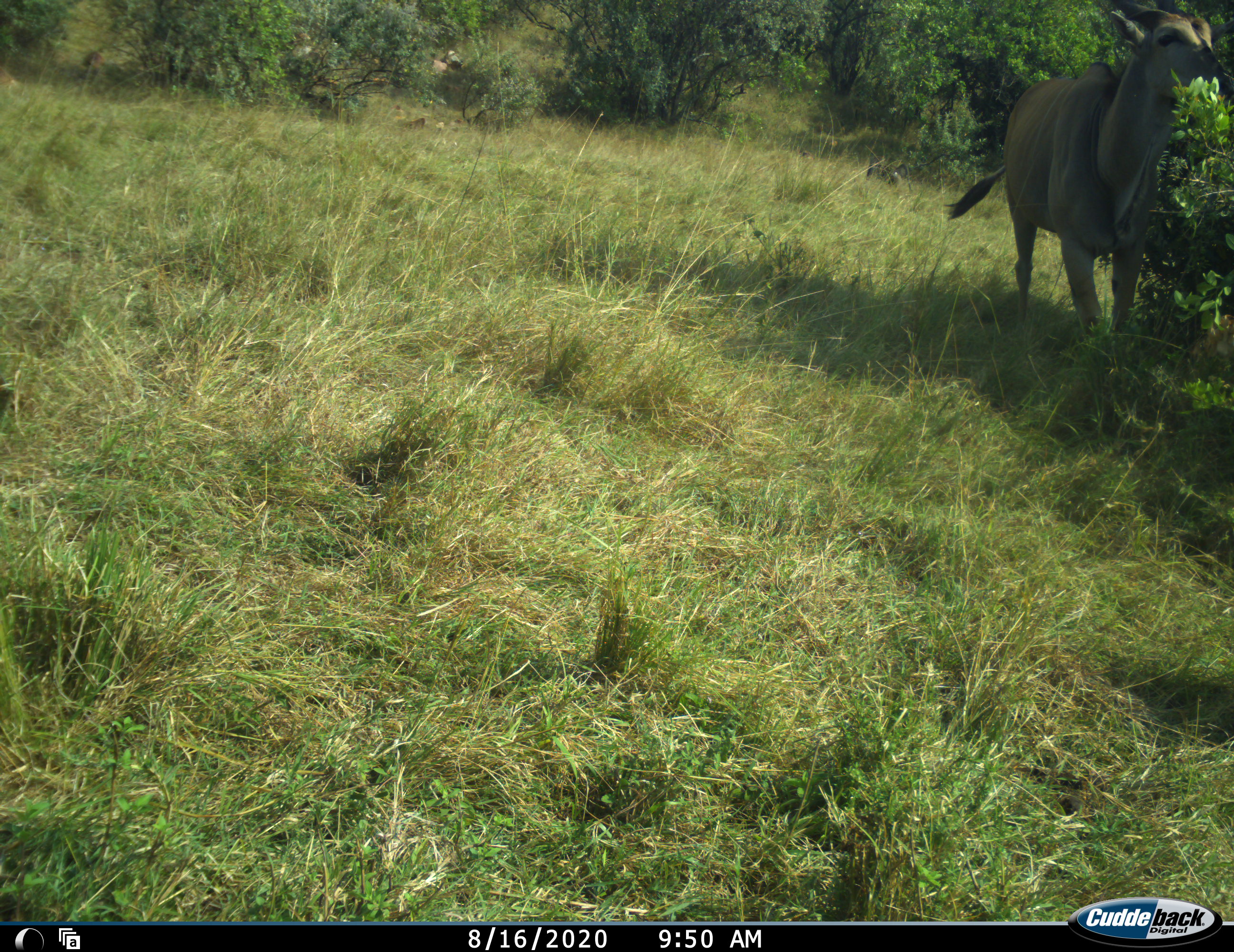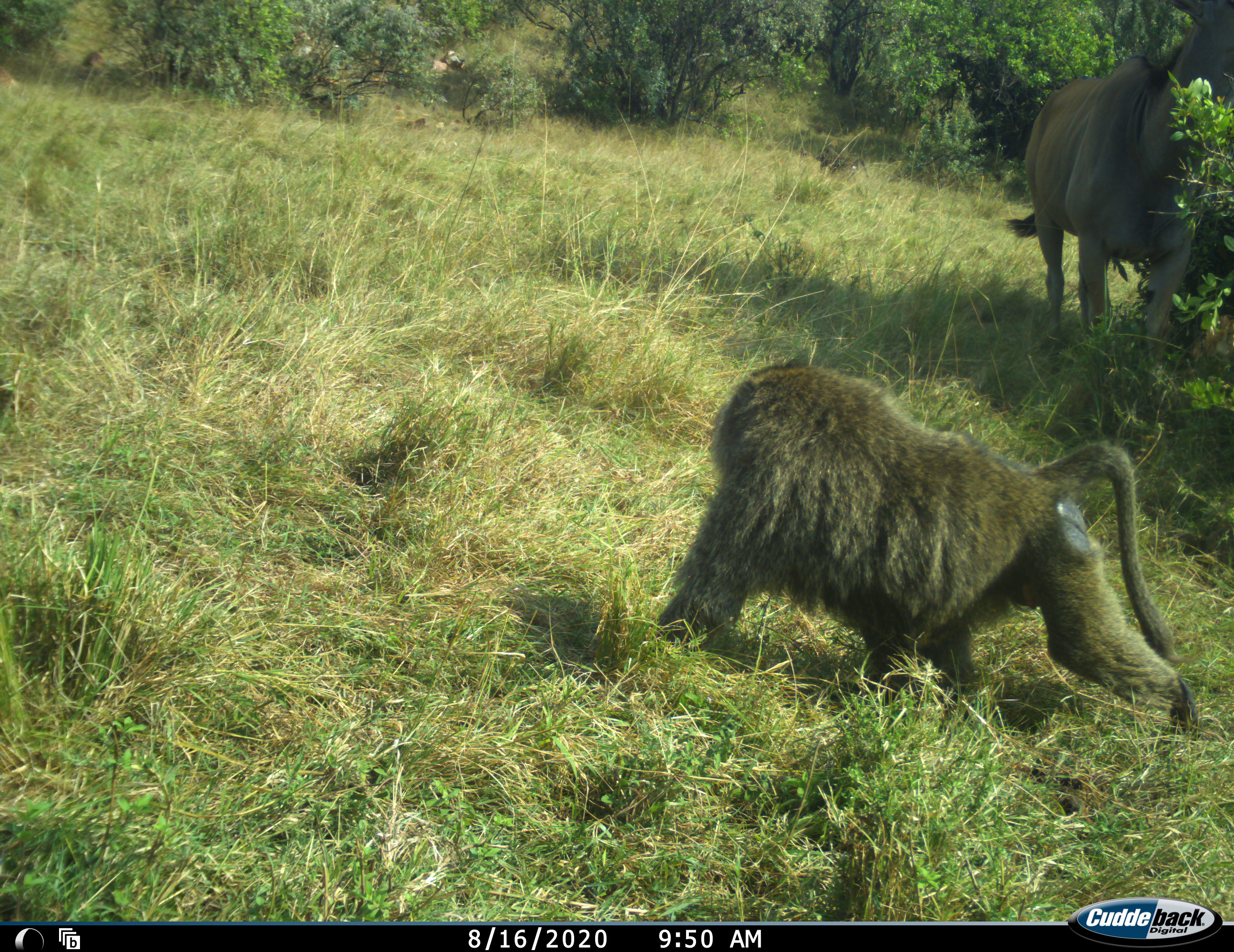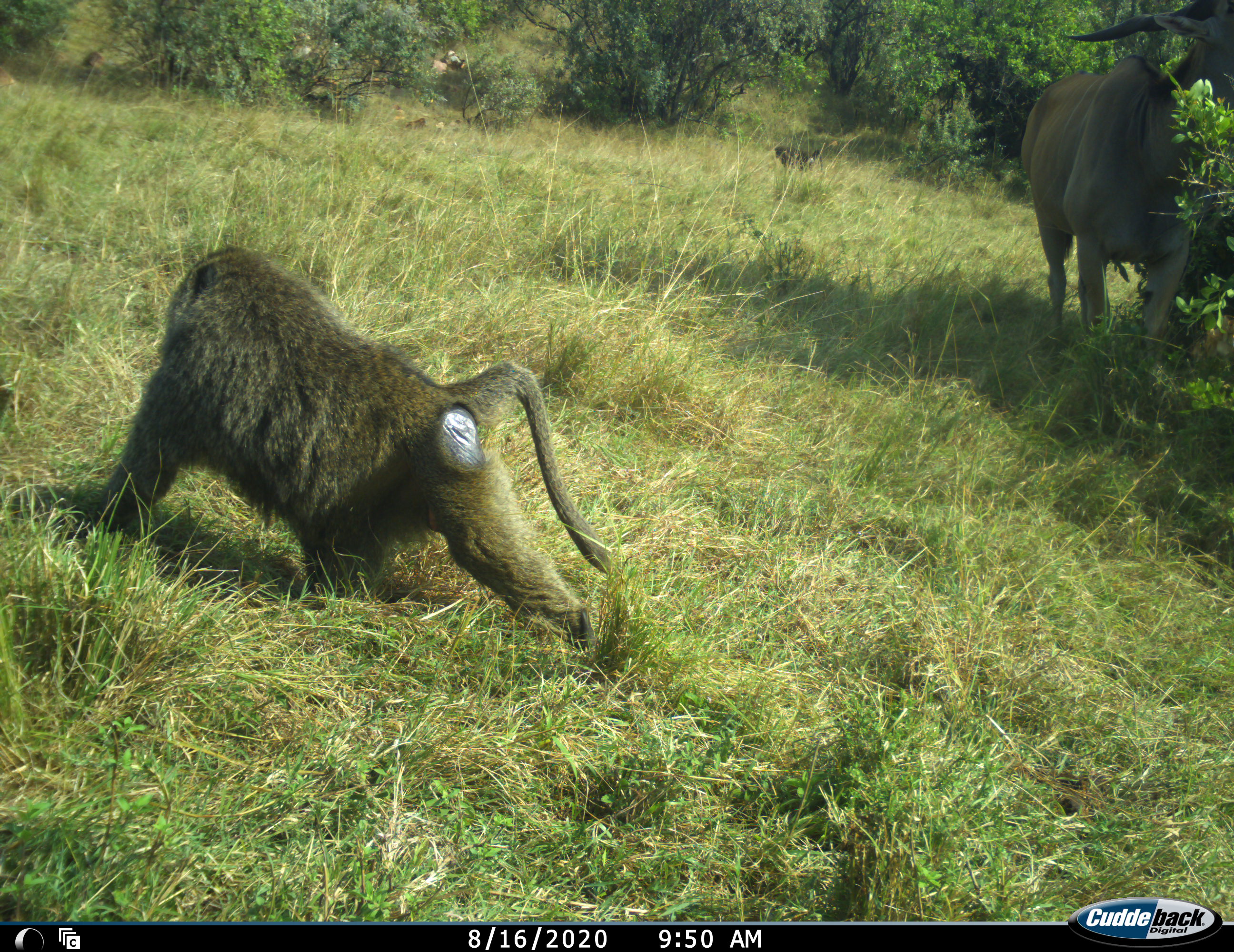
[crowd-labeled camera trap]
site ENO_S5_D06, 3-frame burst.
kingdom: Animalia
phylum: Chordata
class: Mammalia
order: Primates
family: Cercopithecidae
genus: Papio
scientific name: Papio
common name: baboon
Baboon (Papio), count 1. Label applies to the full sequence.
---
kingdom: Animalia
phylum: Chordata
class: Mammalia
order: Artiodactyla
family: Bovidae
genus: Tragelaphus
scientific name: Tragelaphus oryx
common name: eland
Eland (Tragelaphus oryx), count 1. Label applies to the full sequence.